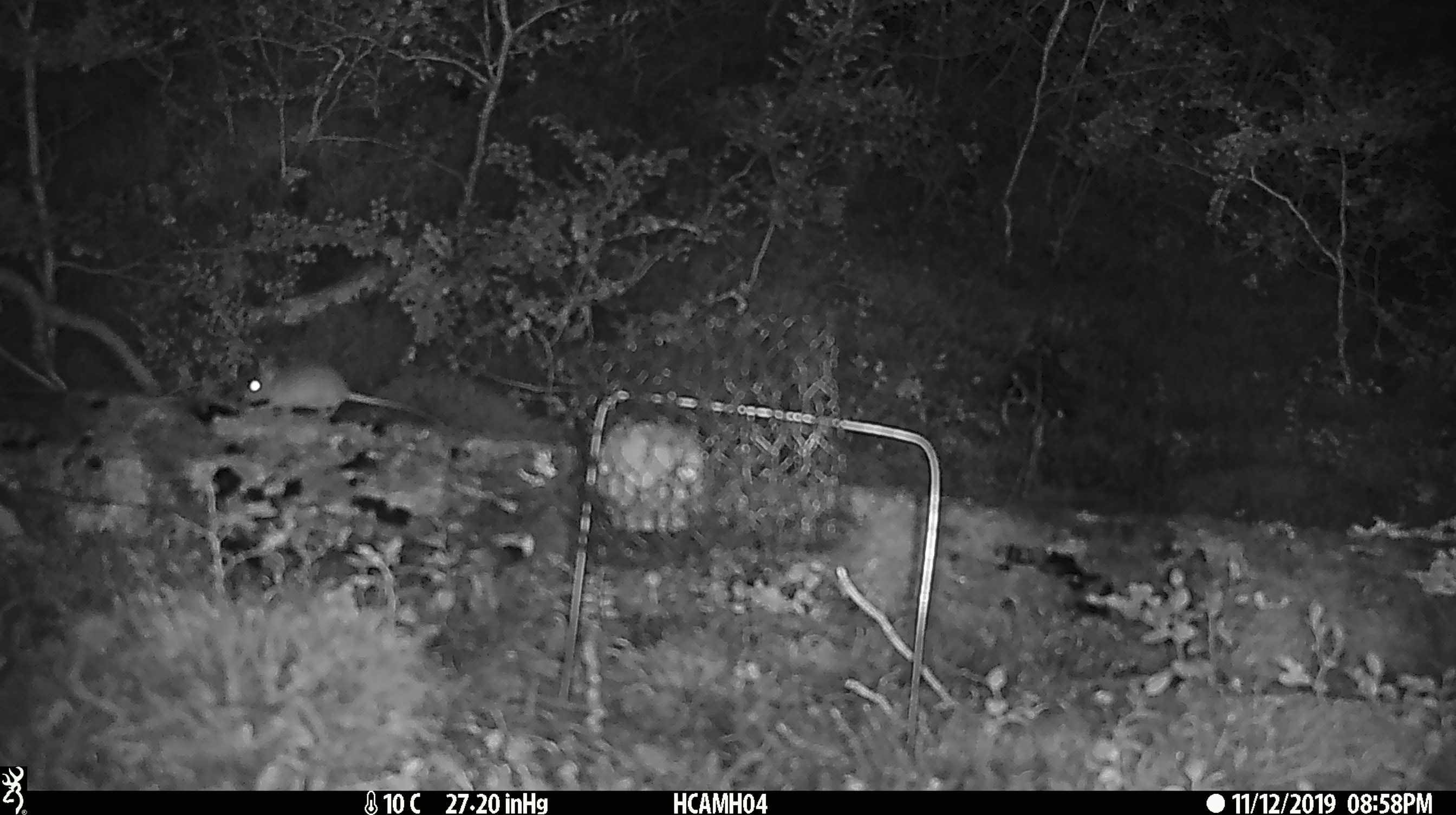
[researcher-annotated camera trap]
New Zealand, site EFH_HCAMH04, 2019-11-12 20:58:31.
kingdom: Animalia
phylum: Chordata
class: Mammalia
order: Rodentia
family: Muridae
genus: Mus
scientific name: Mus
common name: mouse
Mouse (Mus).